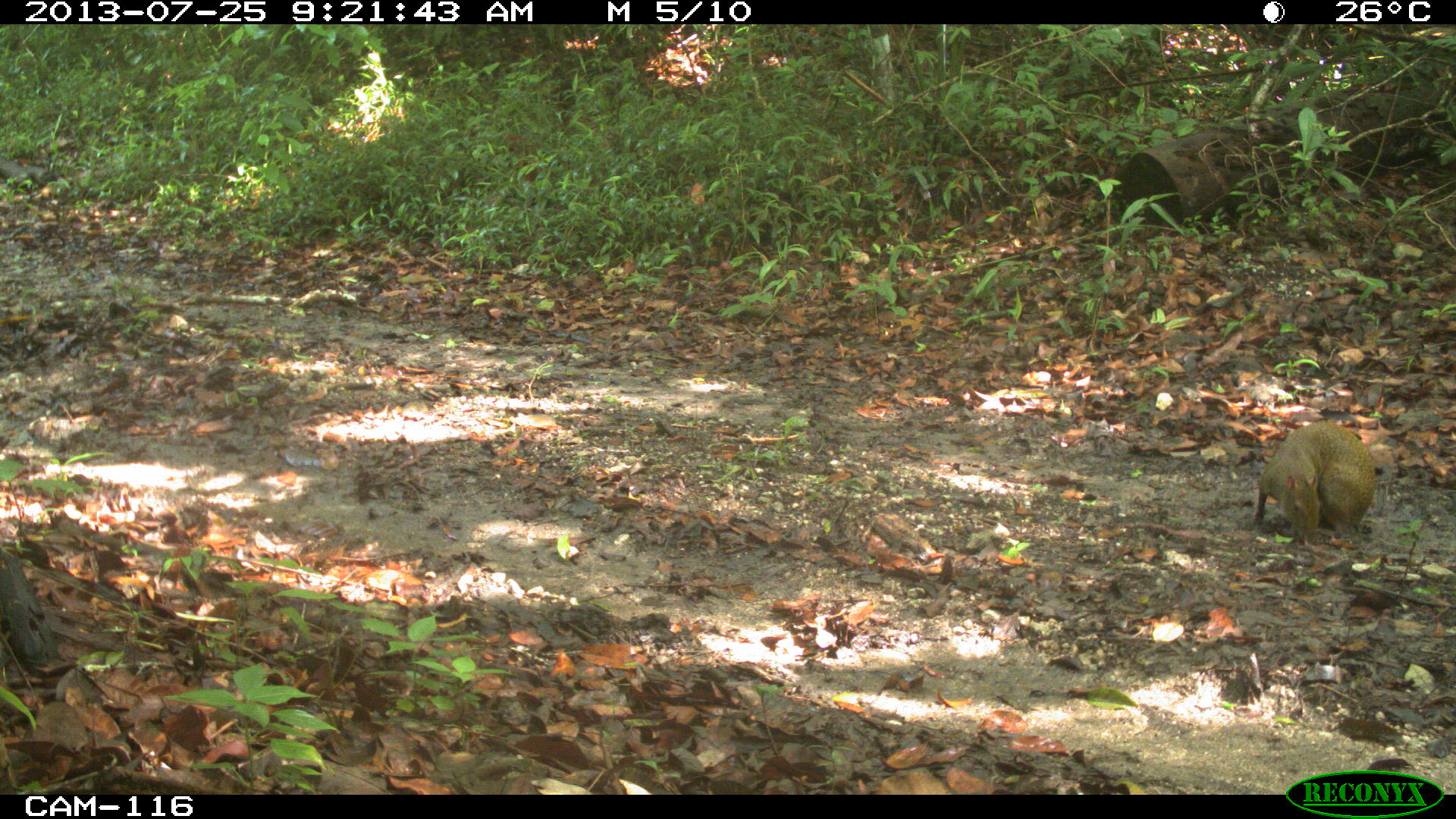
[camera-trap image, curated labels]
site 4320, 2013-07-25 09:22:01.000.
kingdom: Animalia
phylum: Chordata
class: Mammalia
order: Rodentia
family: Dasyproctidae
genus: Dasyprocta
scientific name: Dasyprocta punctata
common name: central american agouti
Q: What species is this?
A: Dasyprocta punctata (central american agouti).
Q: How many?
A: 1.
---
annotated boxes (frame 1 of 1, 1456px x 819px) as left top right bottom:
dasyprocta punctata: 1251 417 1377 546